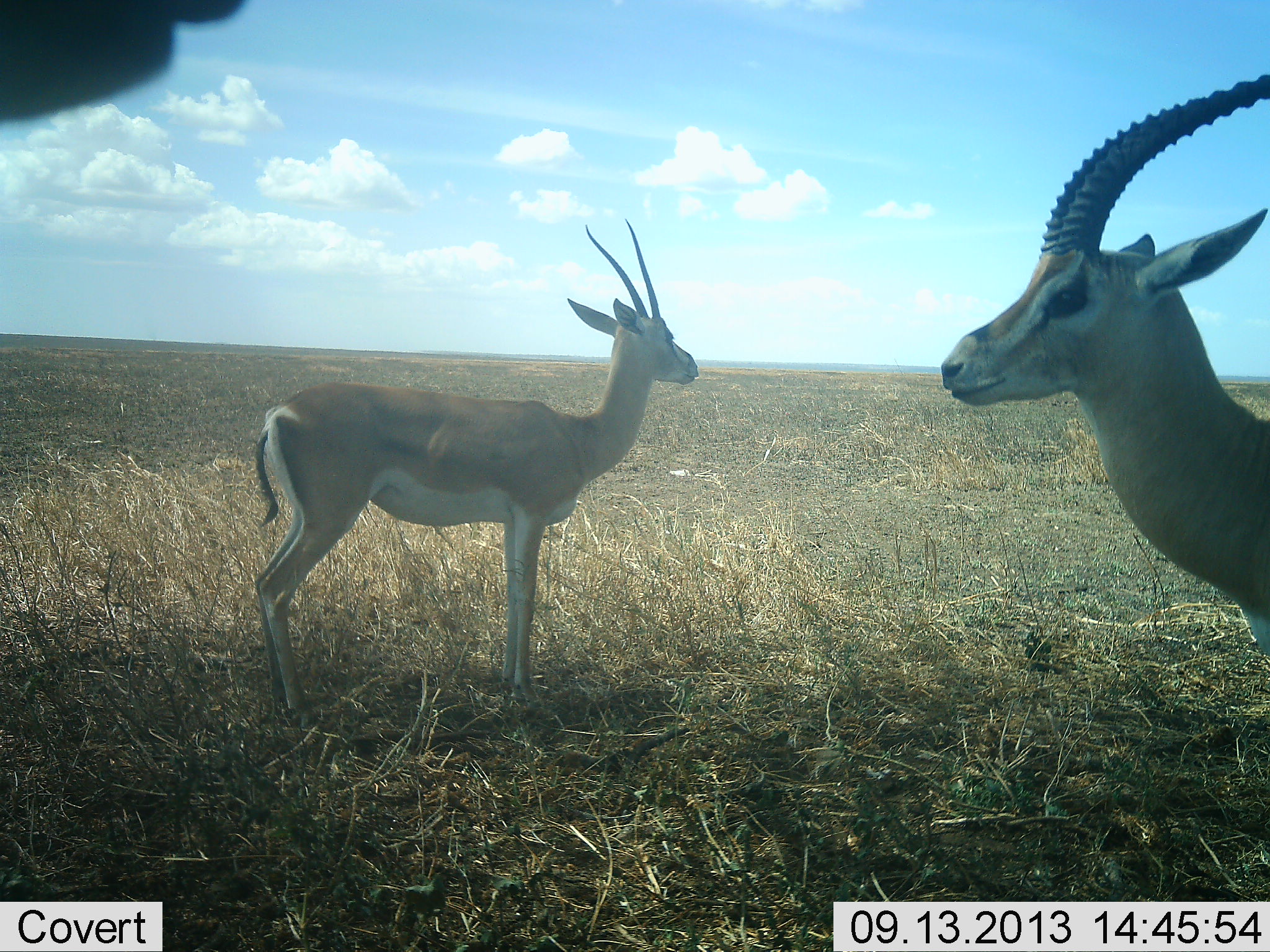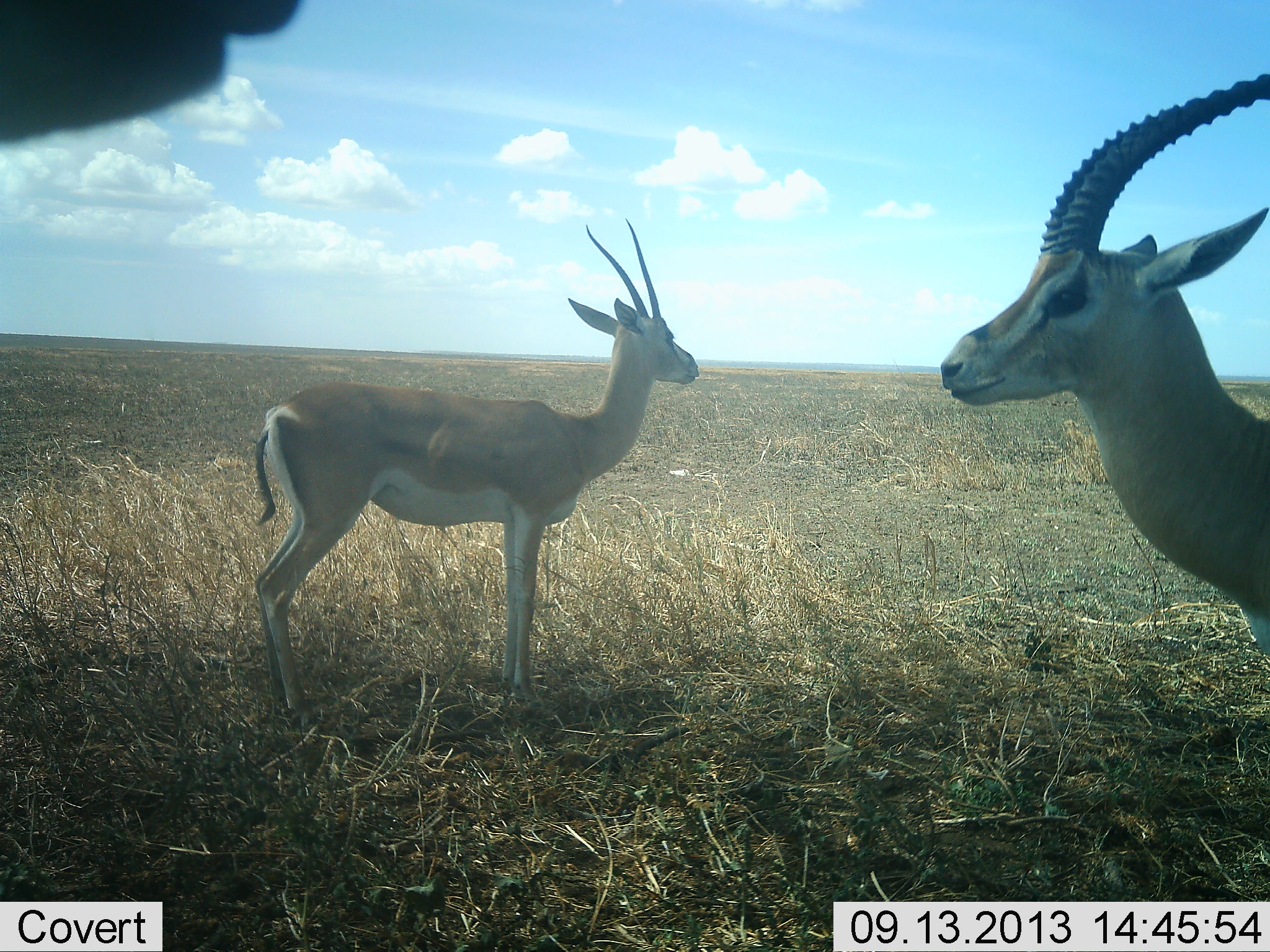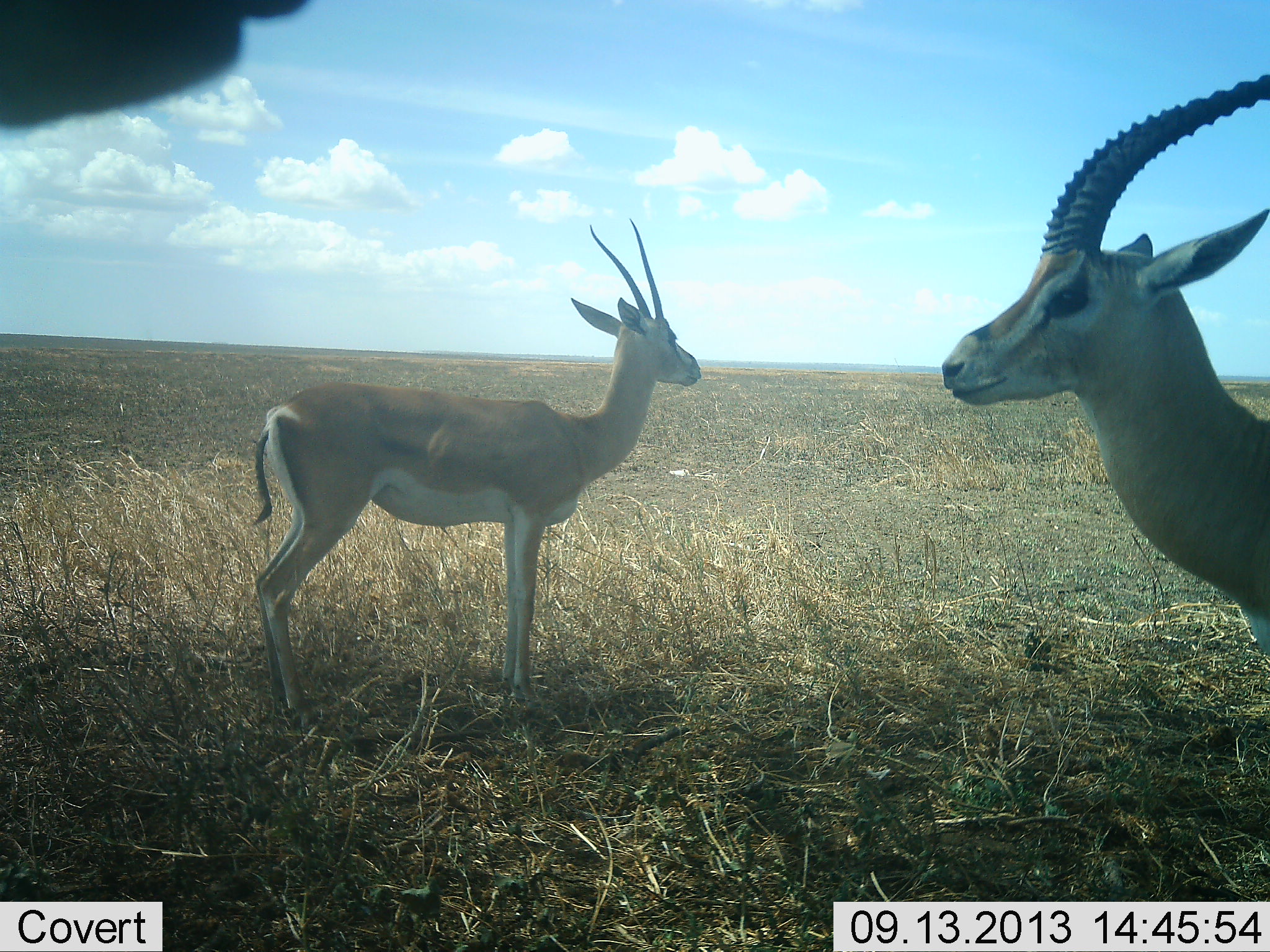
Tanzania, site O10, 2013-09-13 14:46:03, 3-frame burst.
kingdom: Animalia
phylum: Chordata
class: Mammalia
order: Artiodactyla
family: Bovidae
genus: Nanger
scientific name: Nanger granti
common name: grant's gazelle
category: gazellegrants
Gazellegrants (grant's gazelle) (Nanger granti), count 3. Behavior (volunteer vote fractions): standing 97%, resting 0%, moving 0%, interacting 3%. Young present (vote fraction): 0%. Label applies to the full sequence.